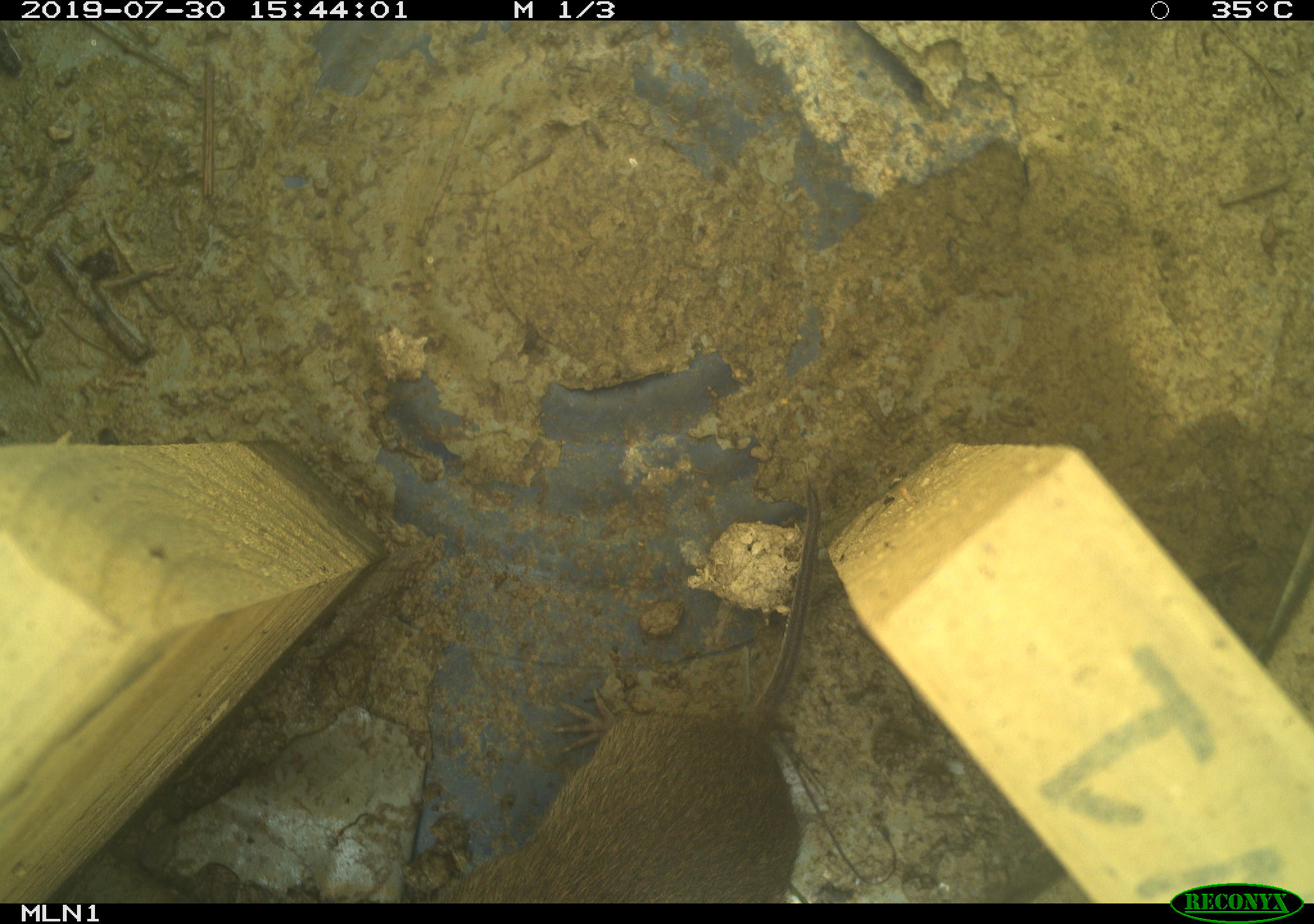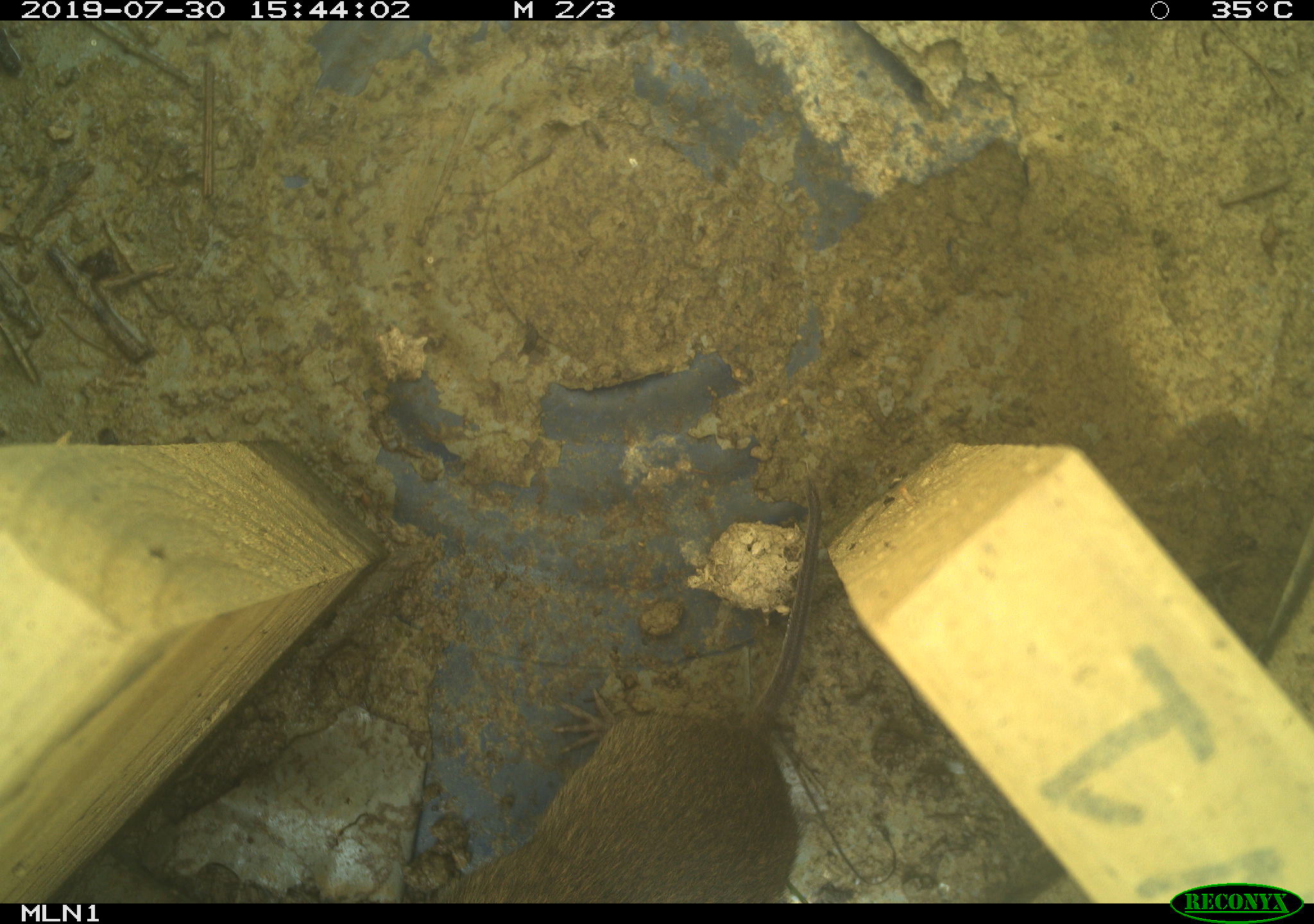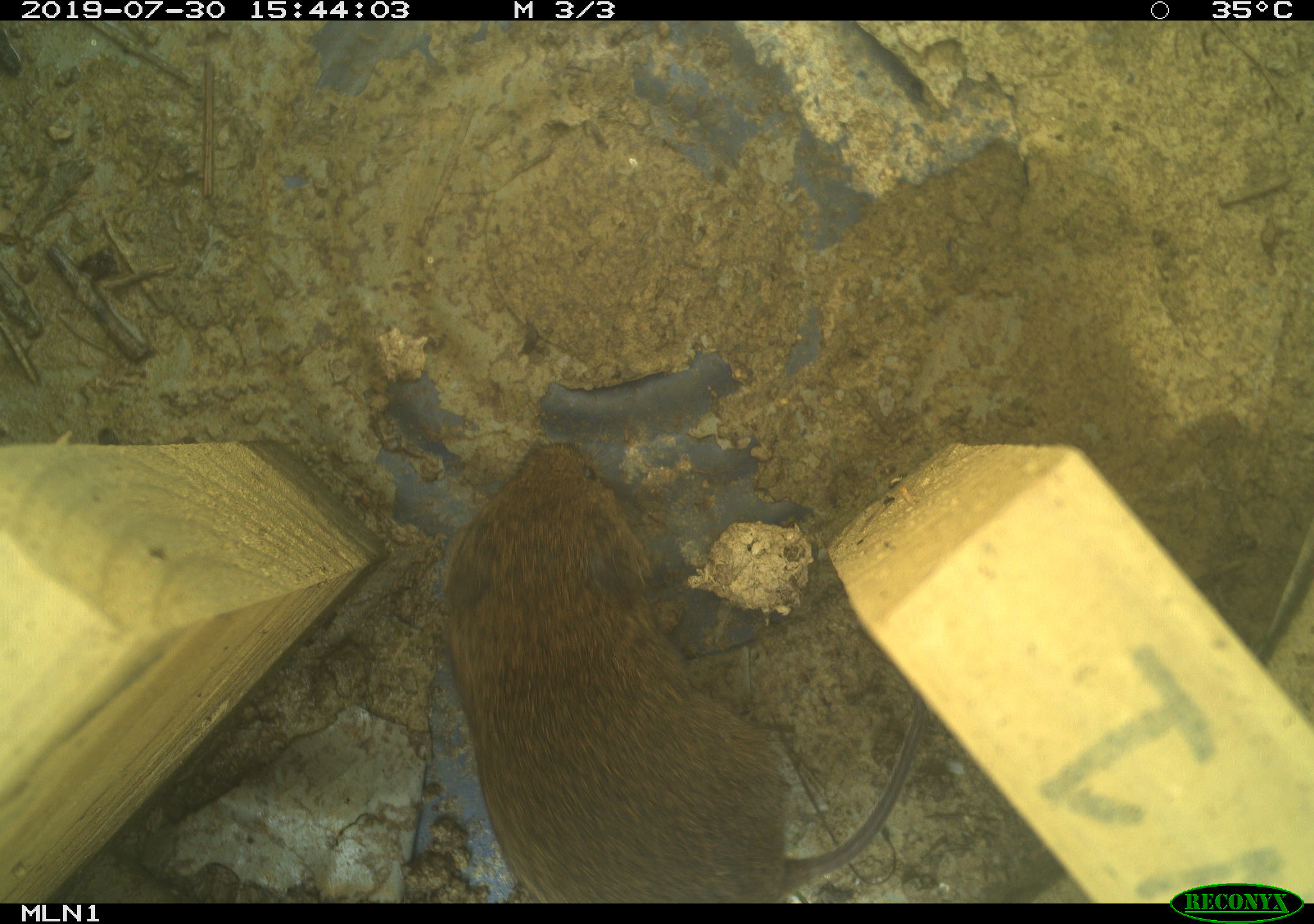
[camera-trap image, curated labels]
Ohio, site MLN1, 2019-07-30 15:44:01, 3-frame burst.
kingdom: Animalia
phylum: Chordata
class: Mammalia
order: Rodentia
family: Cricetidae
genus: Microtus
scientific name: Microtus pennsylvanicus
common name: meadow vole